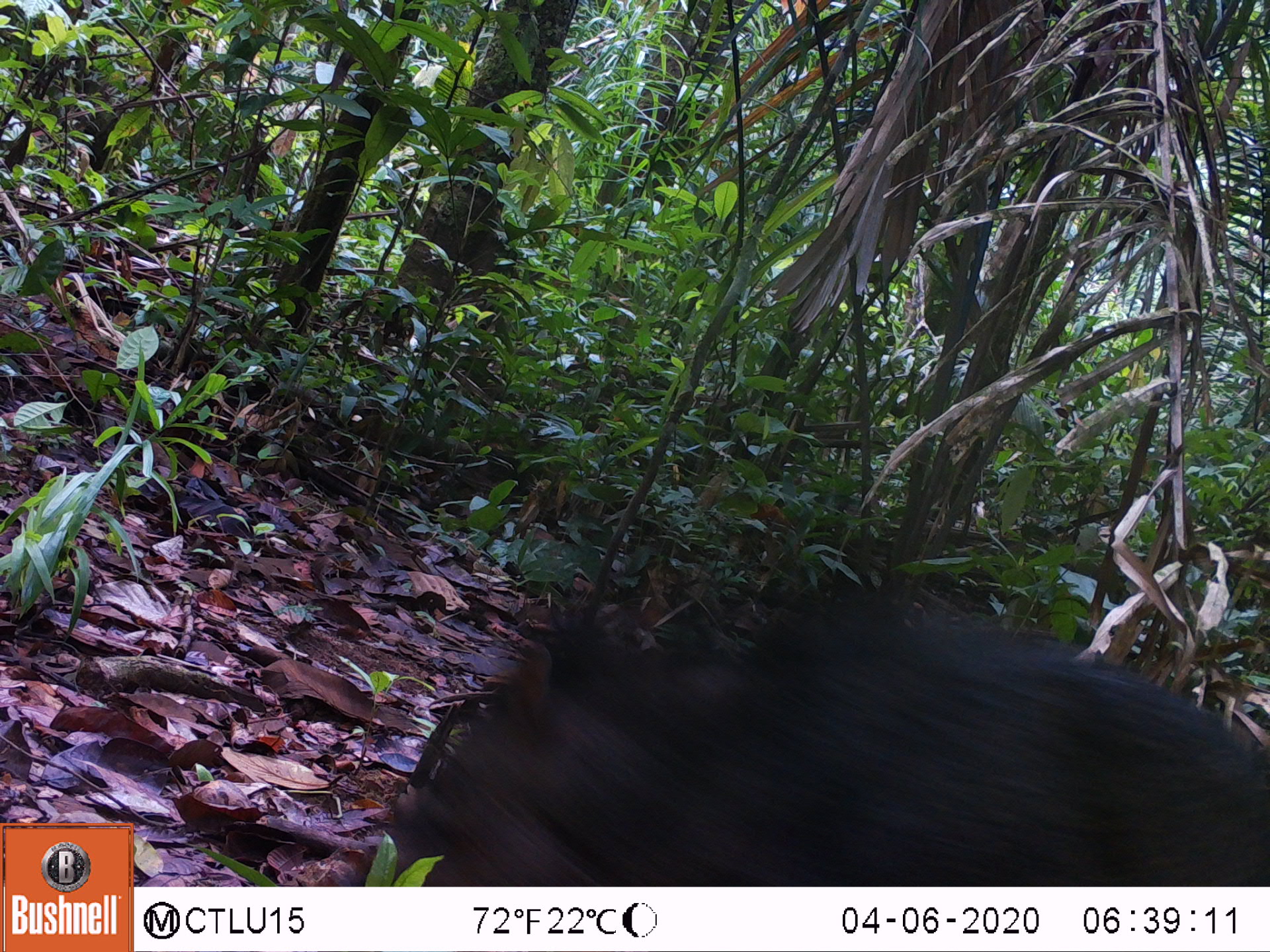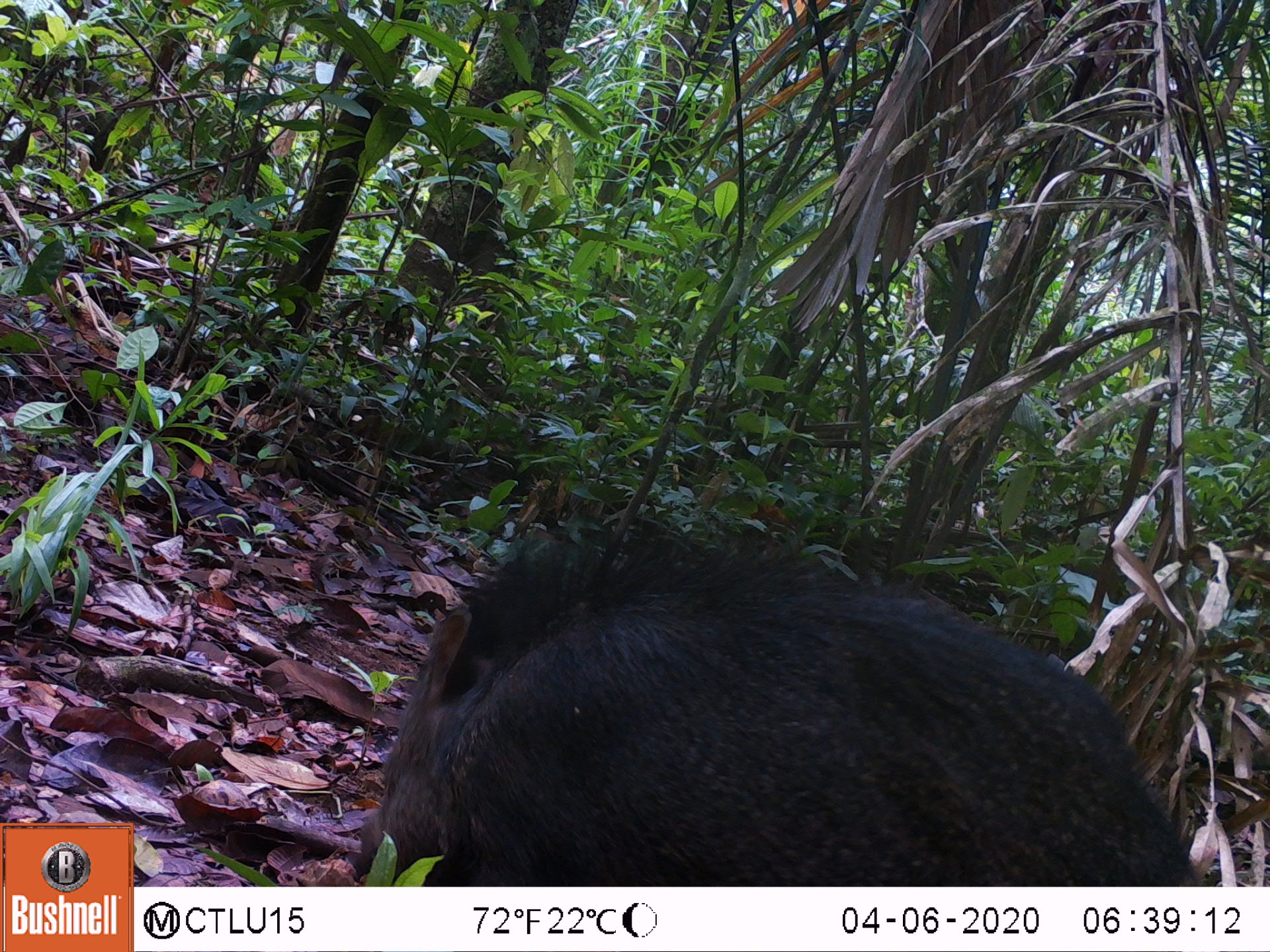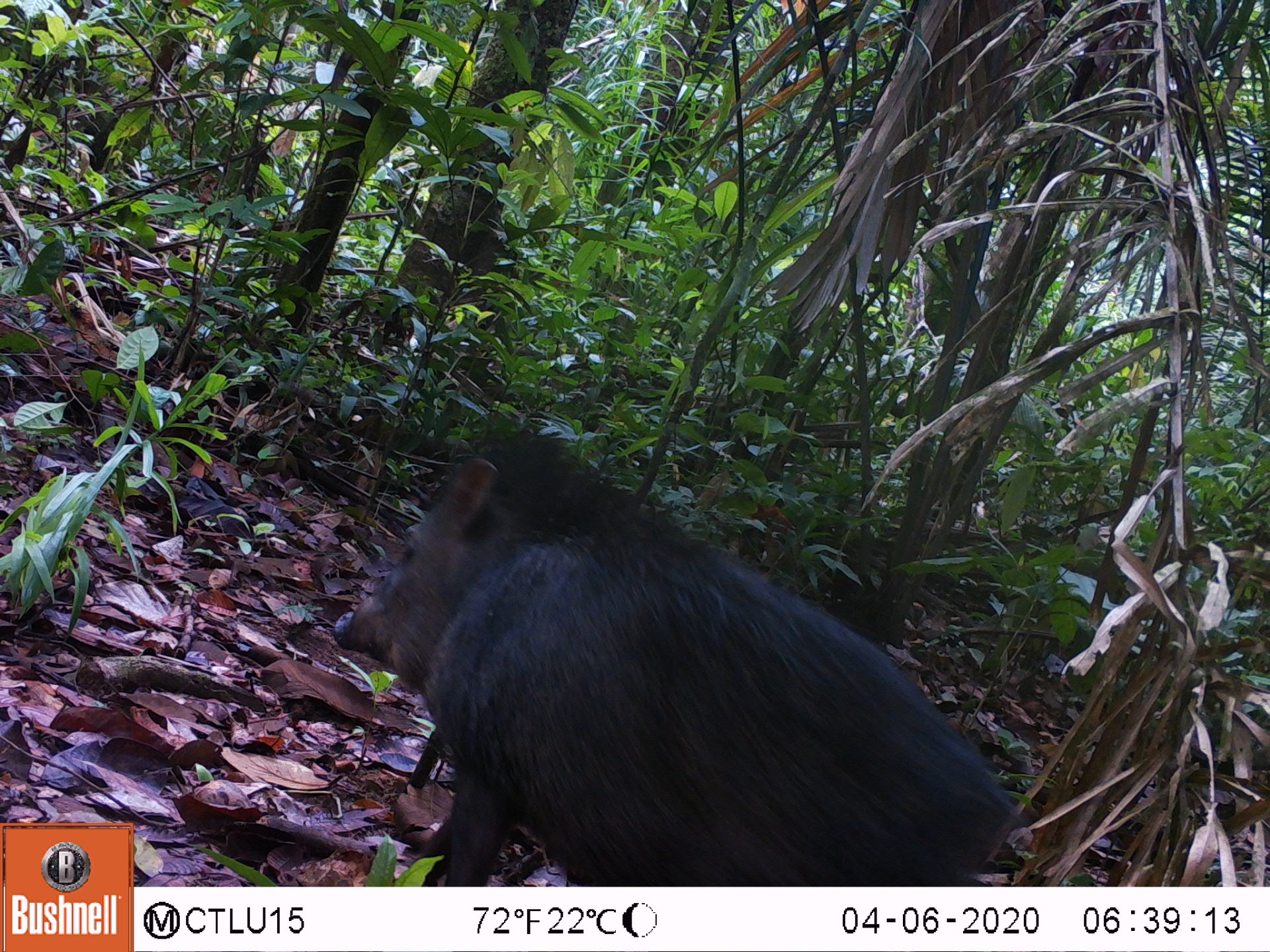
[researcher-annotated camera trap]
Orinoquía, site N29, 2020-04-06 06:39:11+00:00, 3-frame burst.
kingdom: Animalia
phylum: Chordata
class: Mammalia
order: Artiodactyla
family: Tayassuidae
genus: Pecari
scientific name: Pecari tajacu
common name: collared peccary